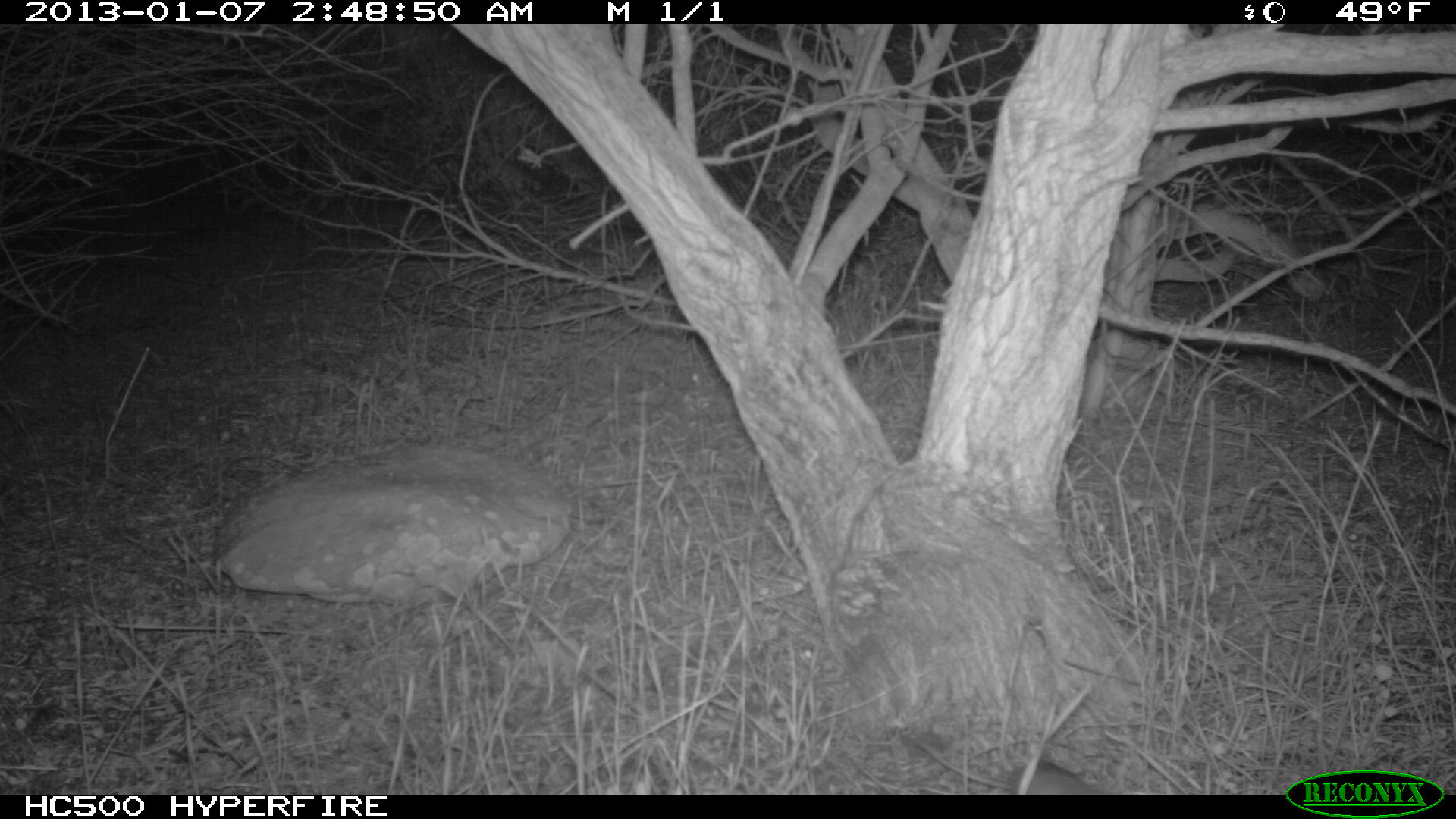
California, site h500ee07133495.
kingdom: Animalia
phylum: Chordata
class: Mammalia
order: Rodentia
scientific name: Rodentia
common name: rodent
Rodent (Rodentia).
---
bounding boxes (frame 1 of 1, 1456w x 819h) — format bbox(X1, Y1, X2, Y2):
rodent: bbox(916, 739, 1090, 794)